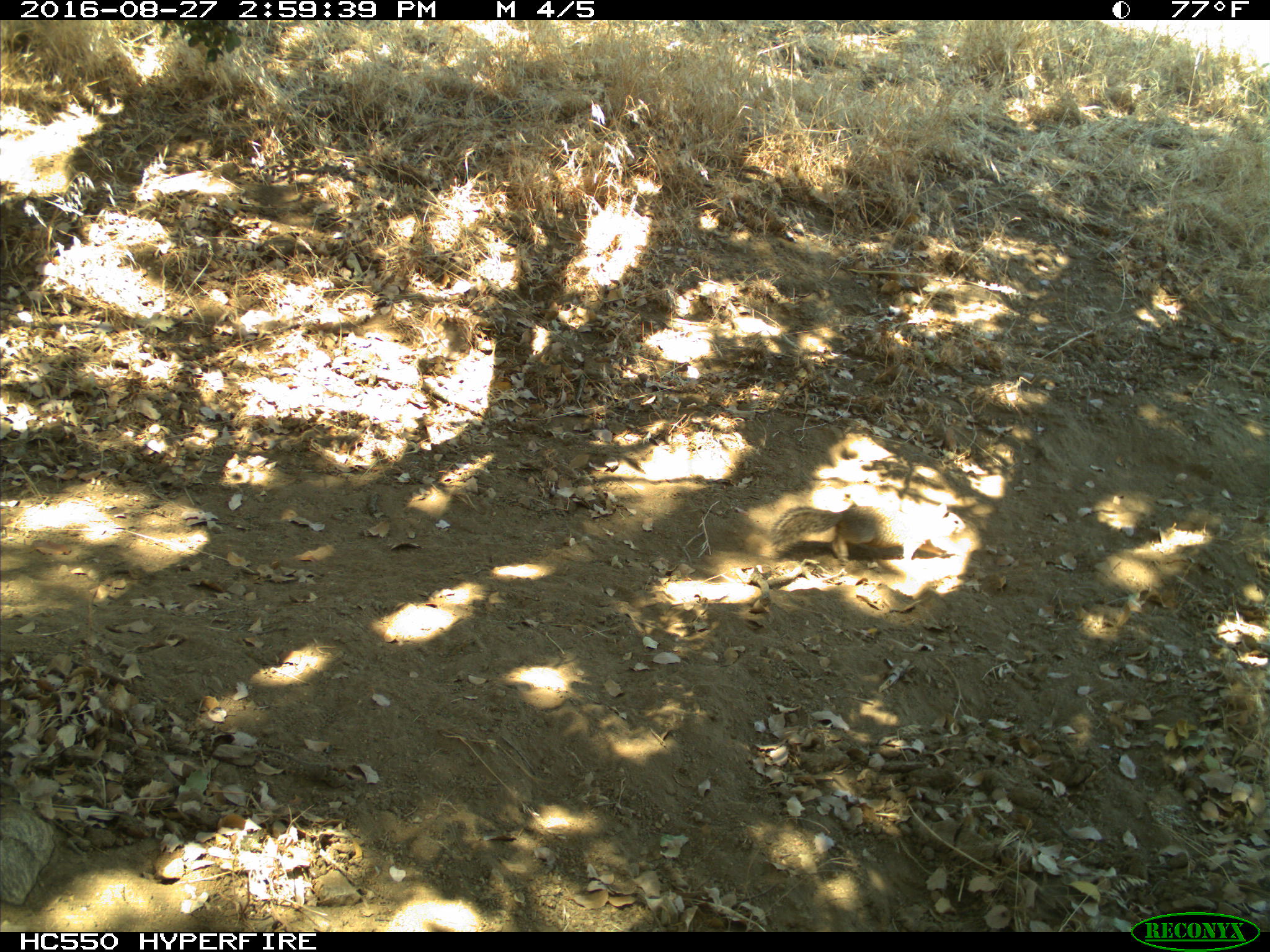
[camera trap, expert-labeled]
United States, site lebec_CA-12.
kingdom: Animalia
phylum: Chordata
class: Mammalia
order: Rodentia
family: Sciuridae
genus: Otospermophilus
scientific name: Otospermophilus beecheyi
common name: california ground squirrel